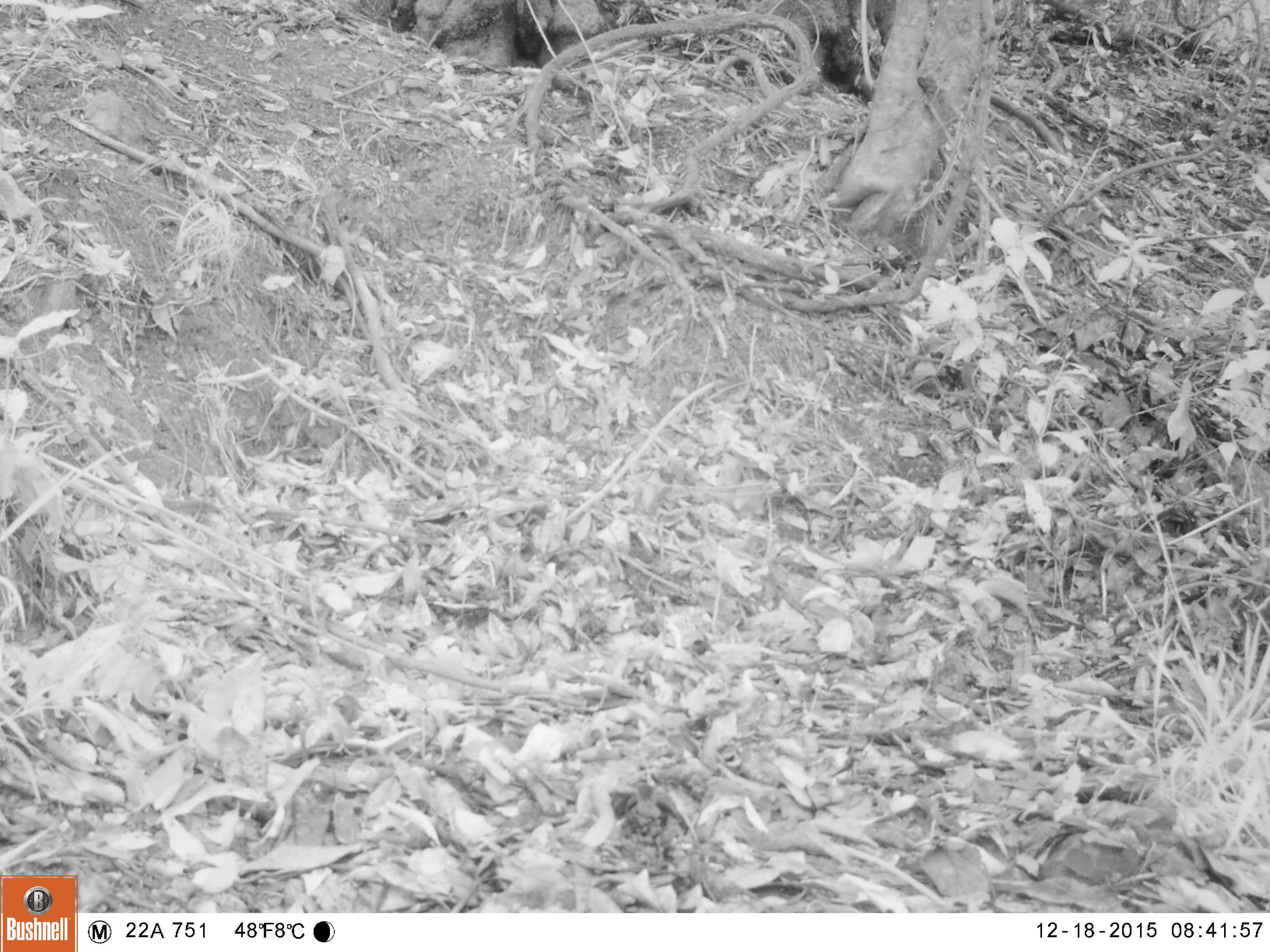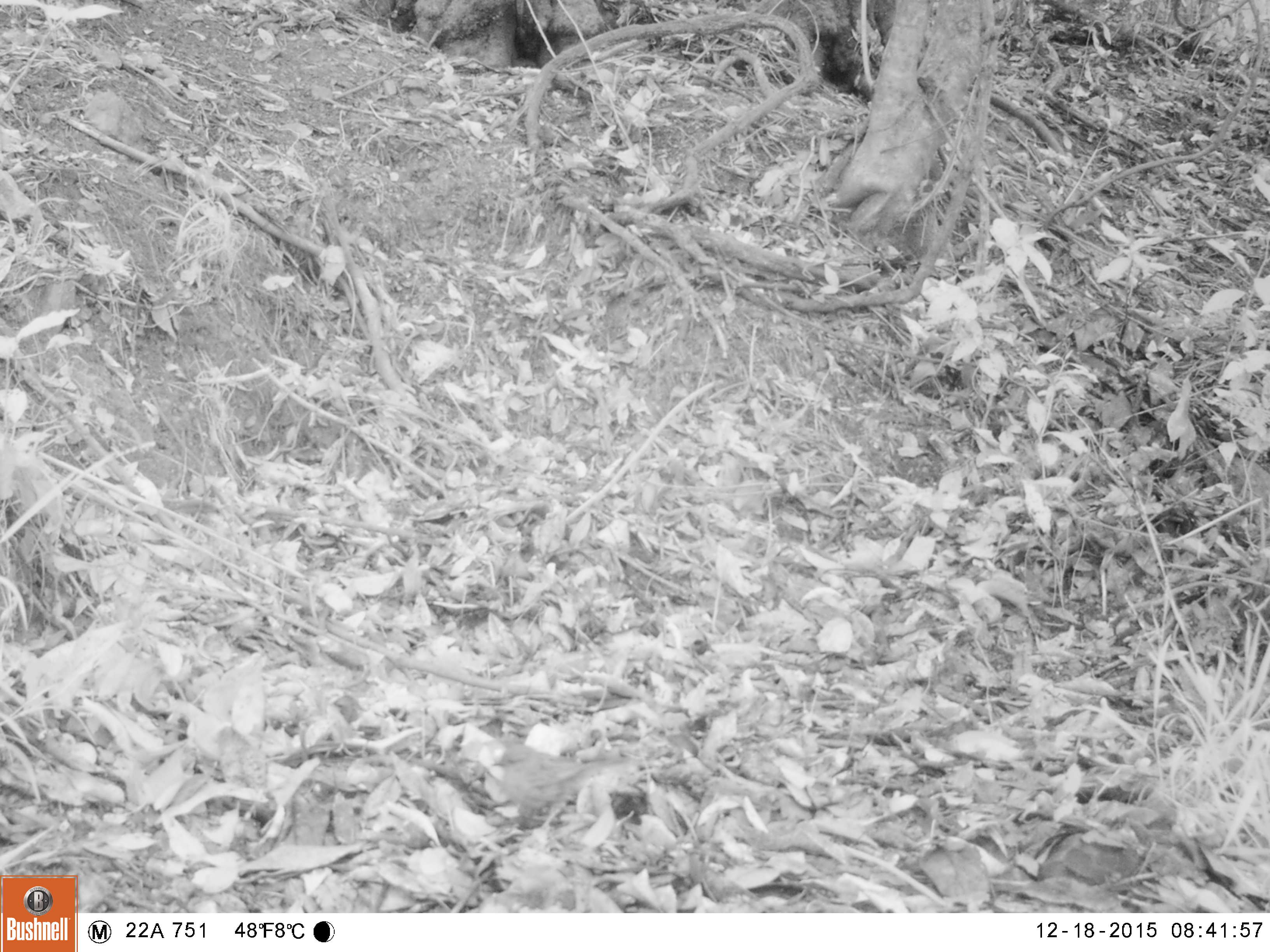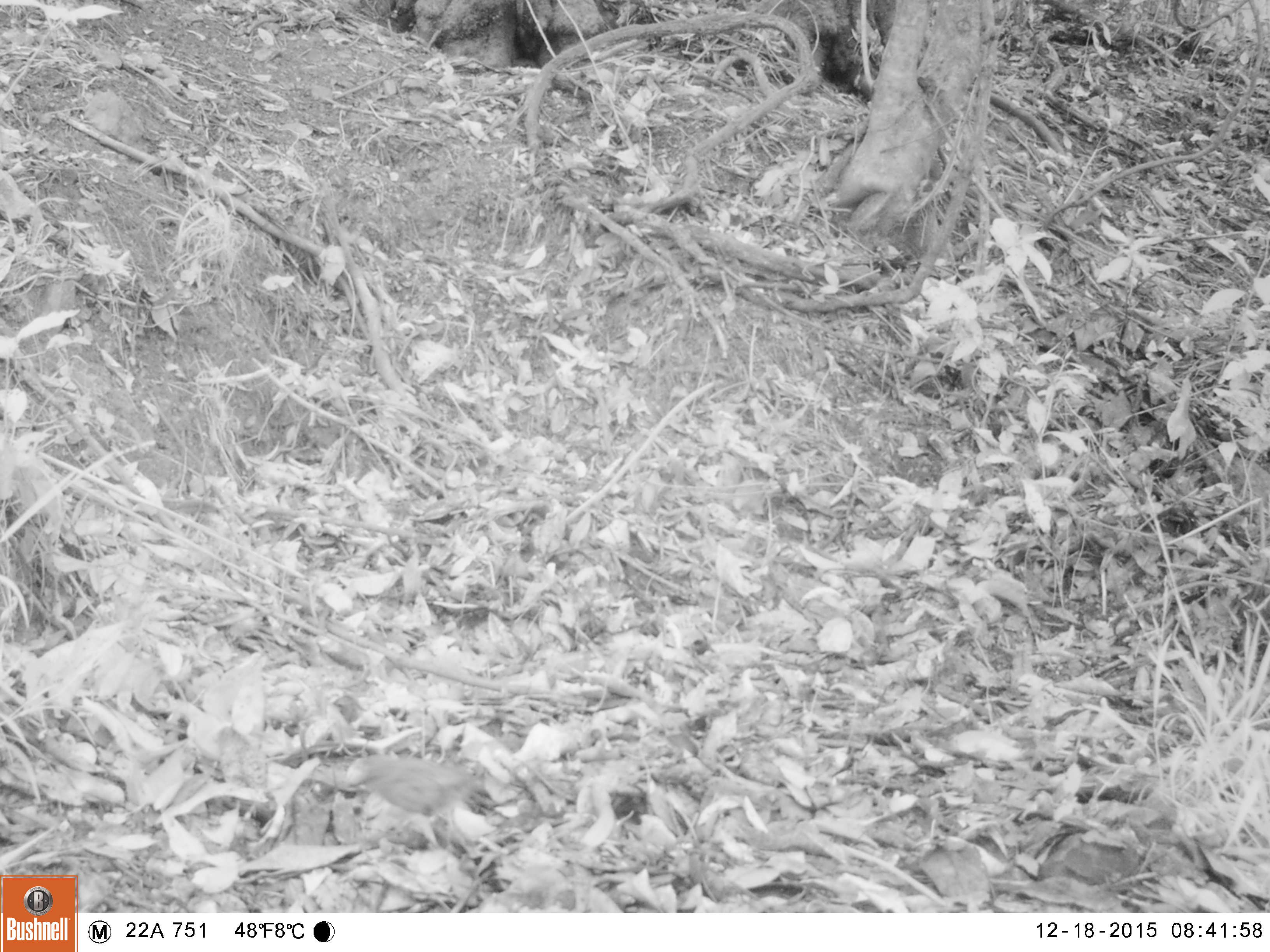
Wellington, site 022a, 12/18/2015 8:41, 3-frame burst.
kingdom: Animalia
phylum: Chordata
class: Aves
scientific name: Aves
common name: bird